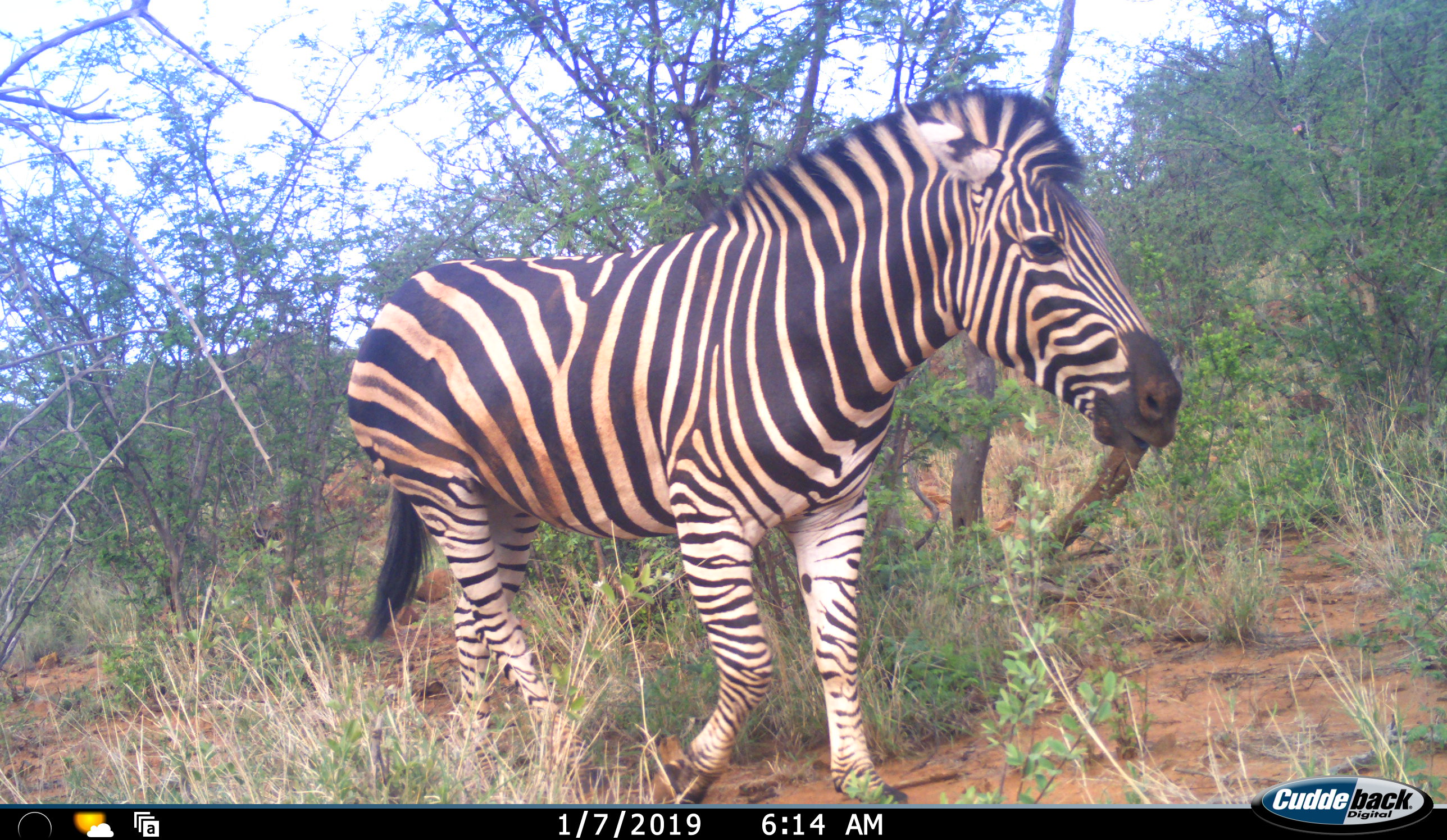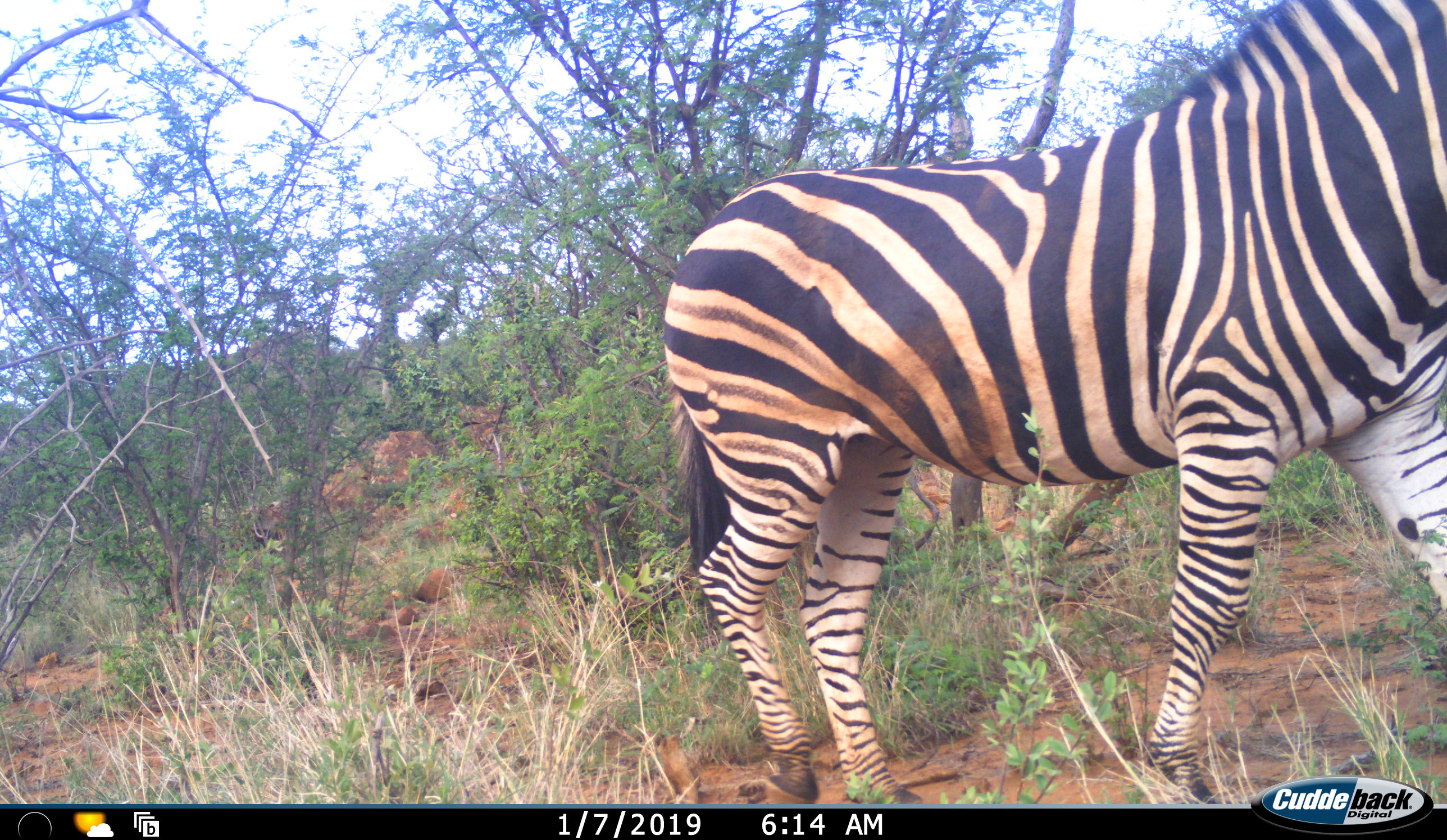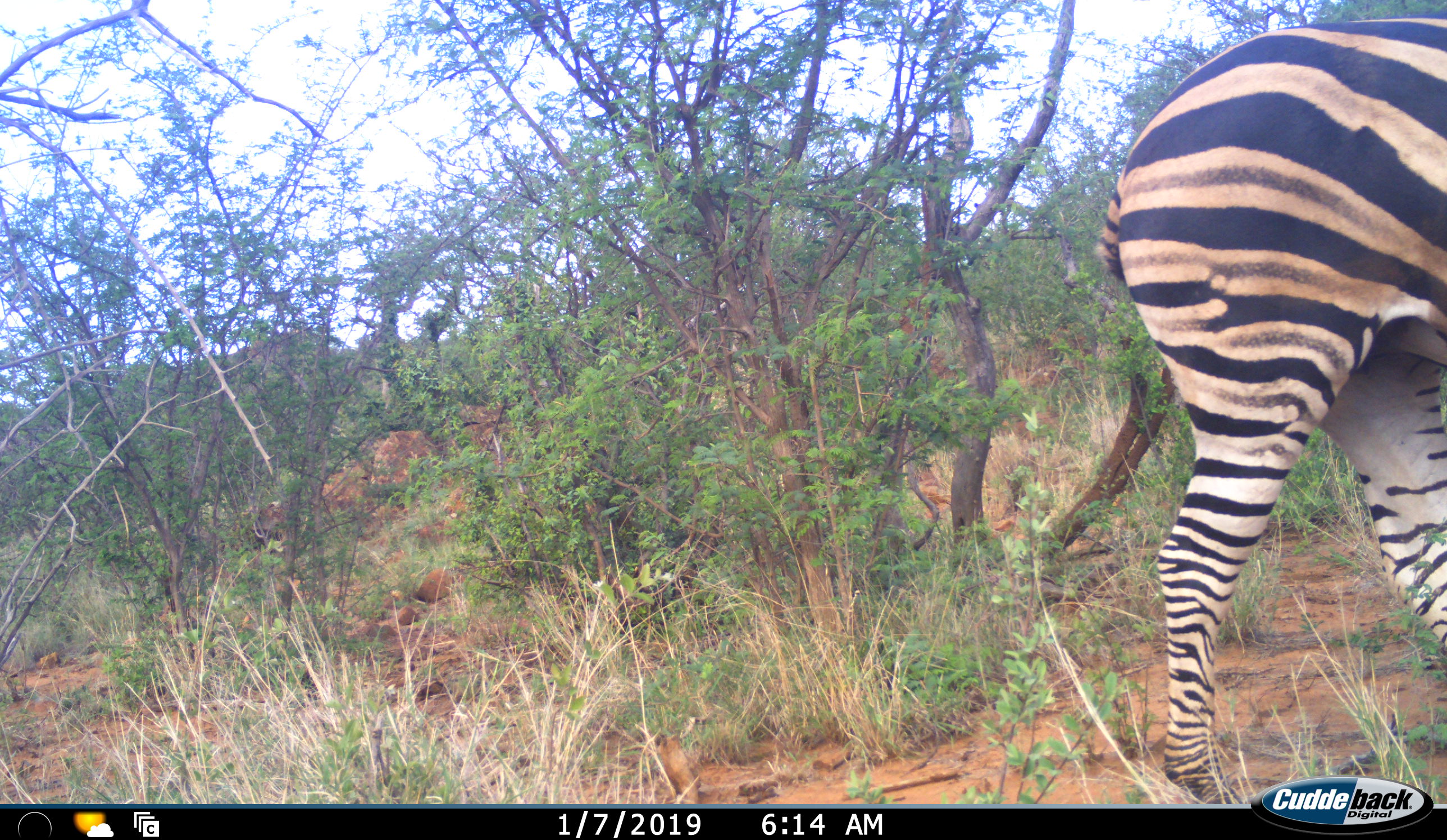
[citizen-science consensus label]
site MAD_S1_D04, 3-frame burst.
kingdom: Animalia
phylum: Chordata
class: Mammalia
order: Perissodactyla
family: Equidae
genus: Equus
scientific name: Equus quagga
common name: plains zebra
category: zebraplains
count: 1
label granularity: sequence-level